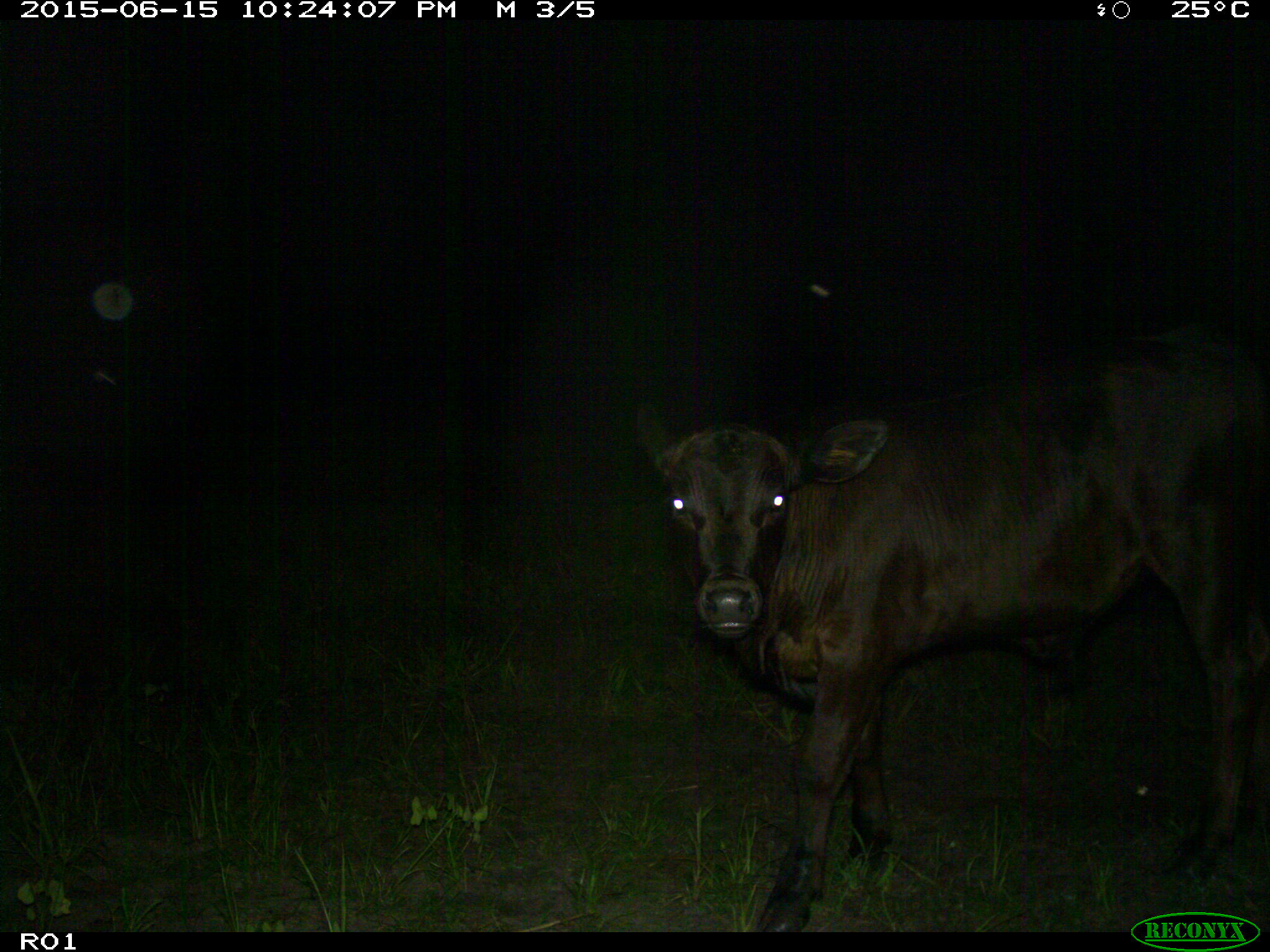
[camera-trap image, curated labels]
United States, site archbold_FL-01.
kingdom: Animalia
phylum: Chordata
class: Mammalia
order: Artiodactyla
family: Bovidae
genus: Bos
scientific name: Bos taurus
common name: domestic cow